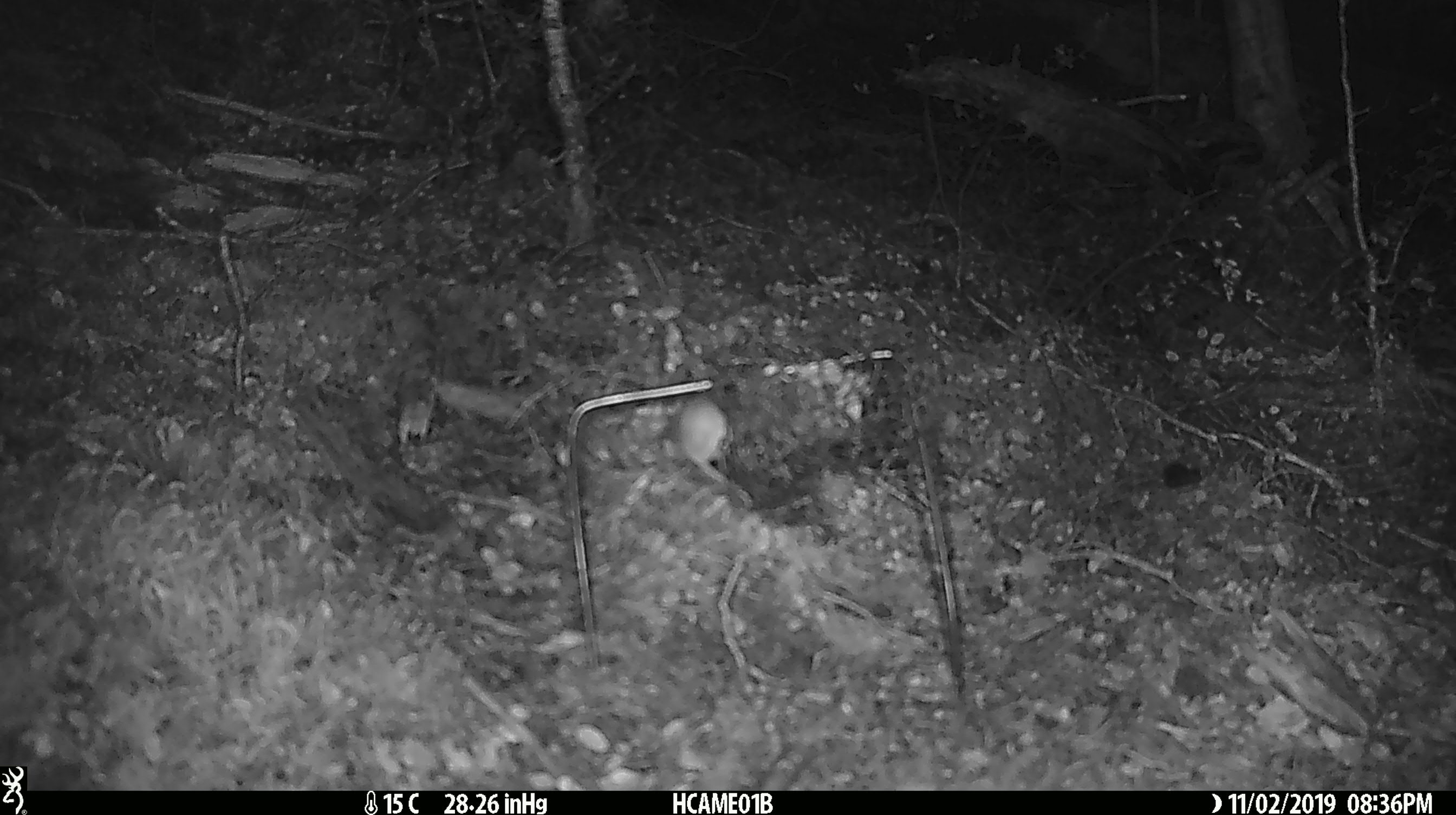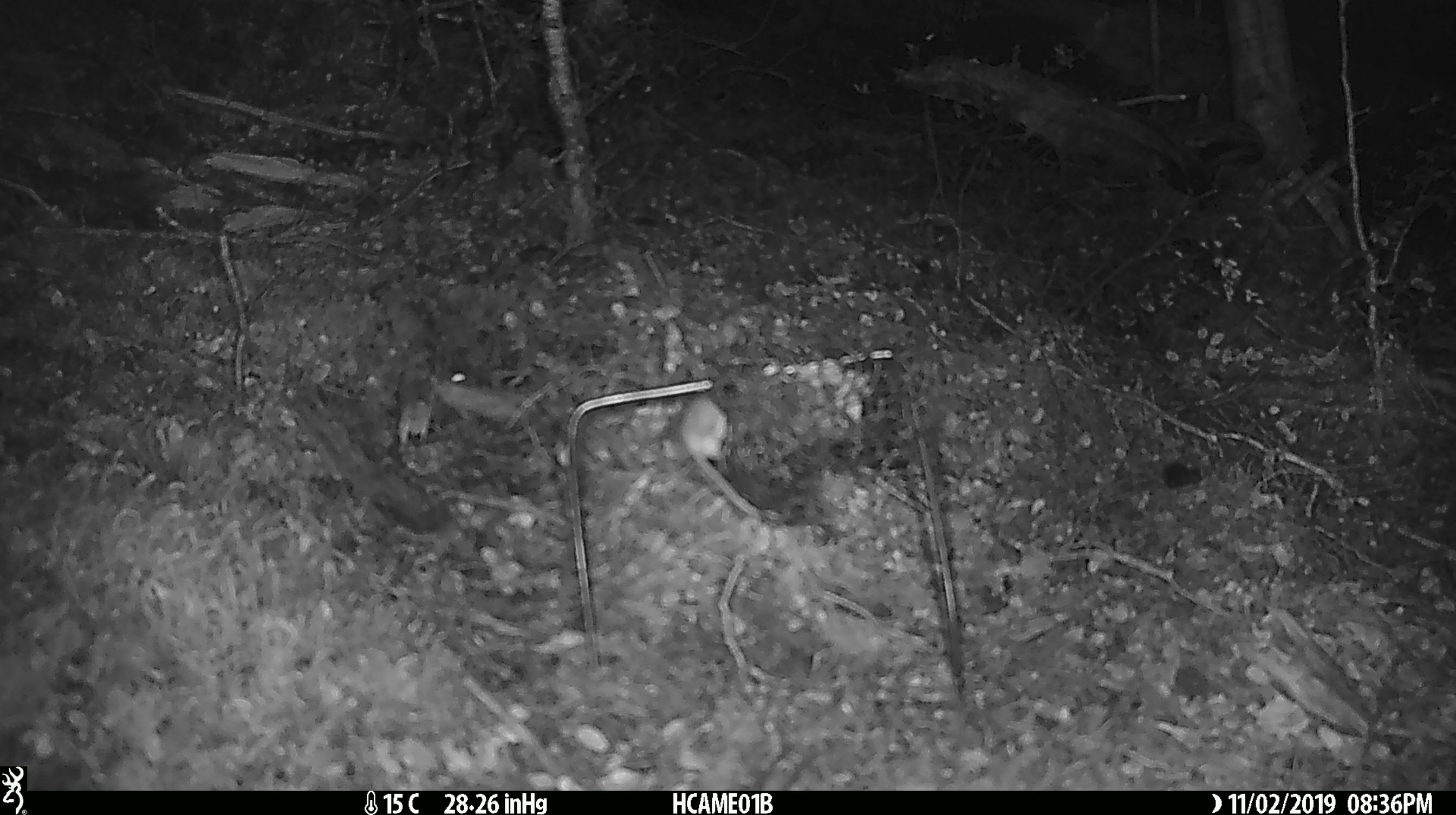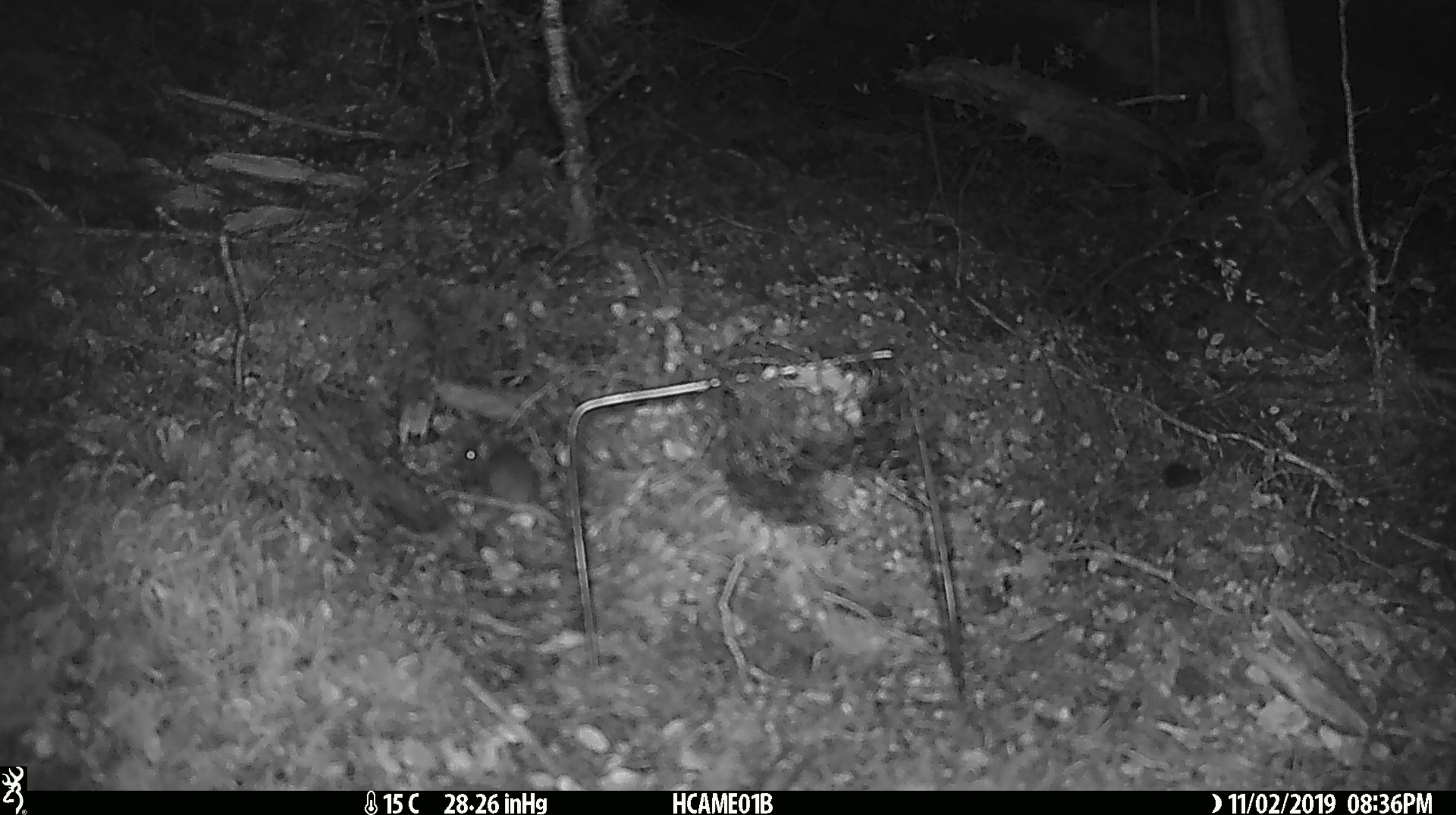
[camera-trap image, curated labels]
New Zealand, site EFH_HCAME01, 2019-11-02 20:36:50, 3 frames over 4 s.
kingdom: Animalia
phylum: Chordata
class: Mammalia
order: Rodentia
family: Muridae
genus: Mus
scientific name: Mus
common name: mouse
Mouse (Mus).